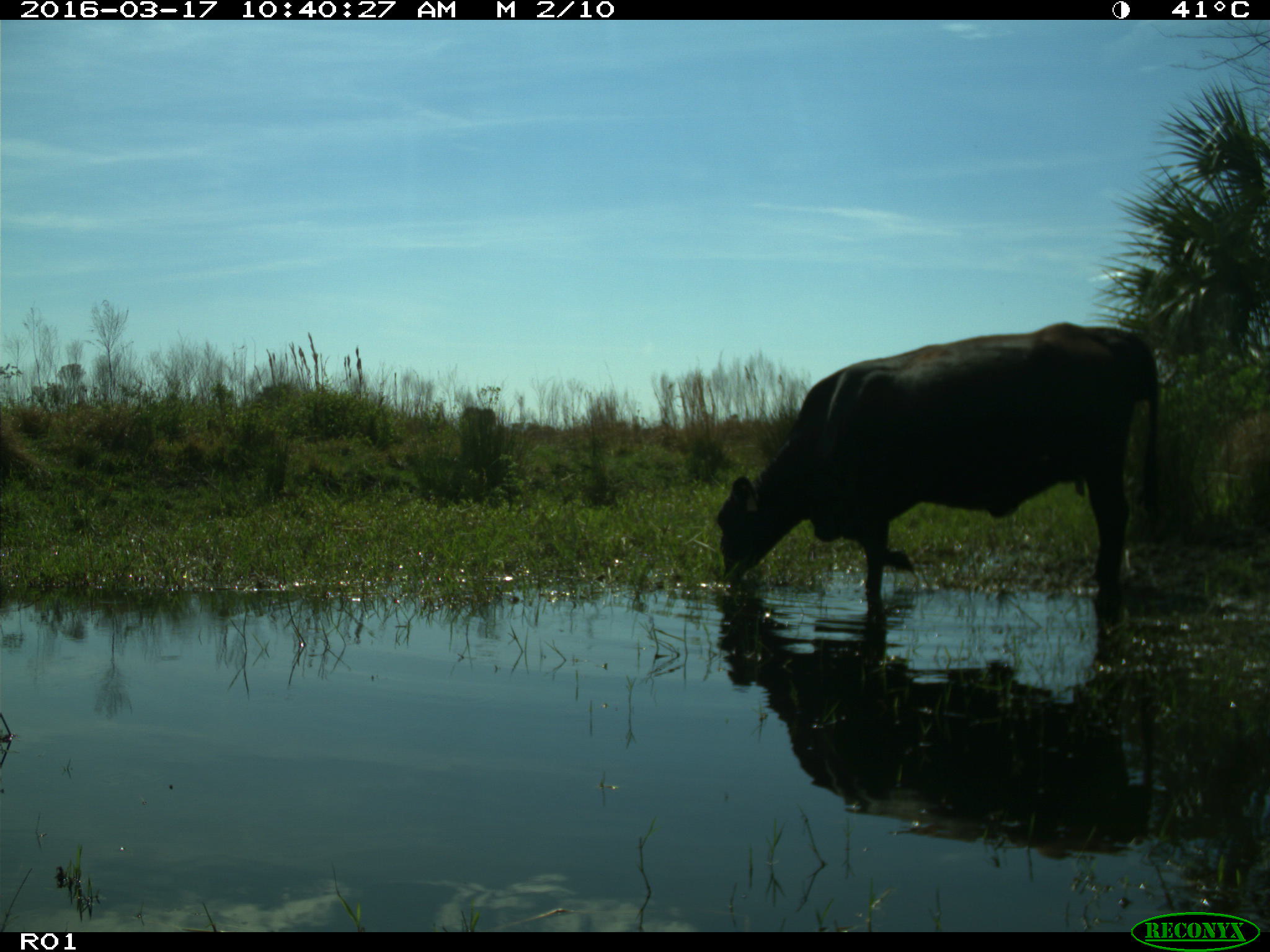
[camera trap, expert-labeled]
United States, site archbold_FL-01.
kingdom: Animalia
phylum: Chordata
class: Mammalia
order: Artiodactyla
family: Bovidae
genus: Bos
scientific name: Bos taurus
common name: domestic cow